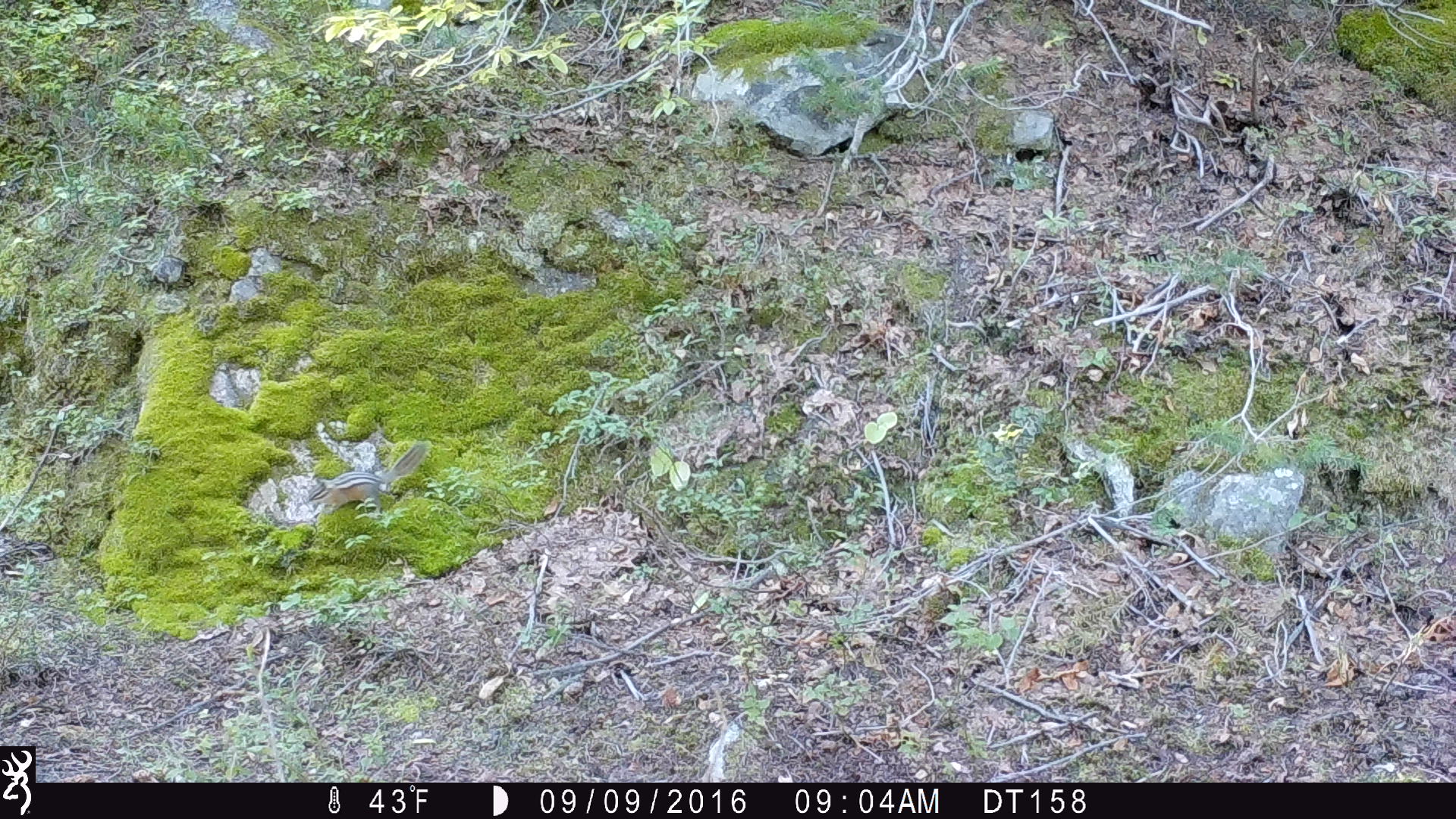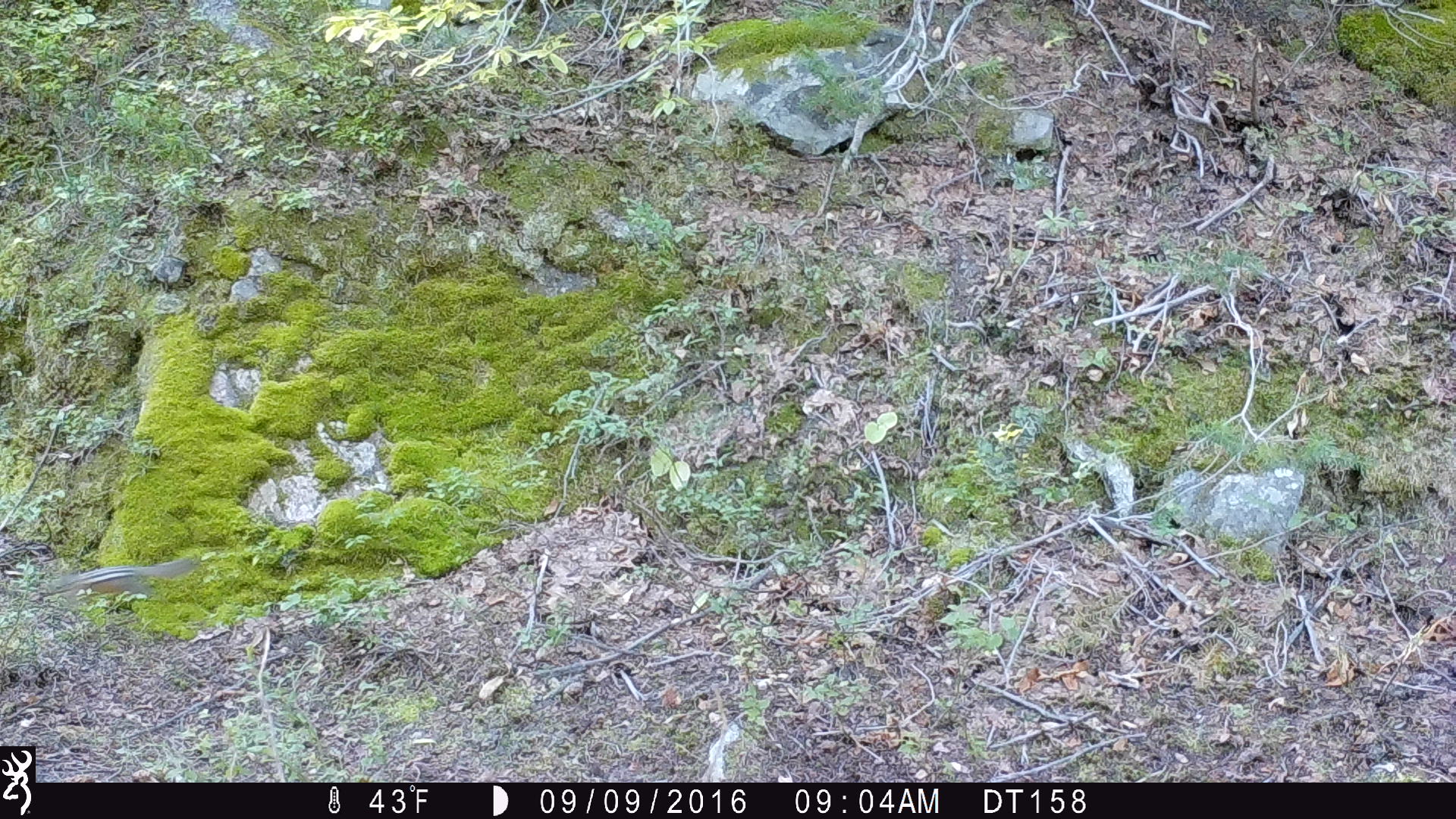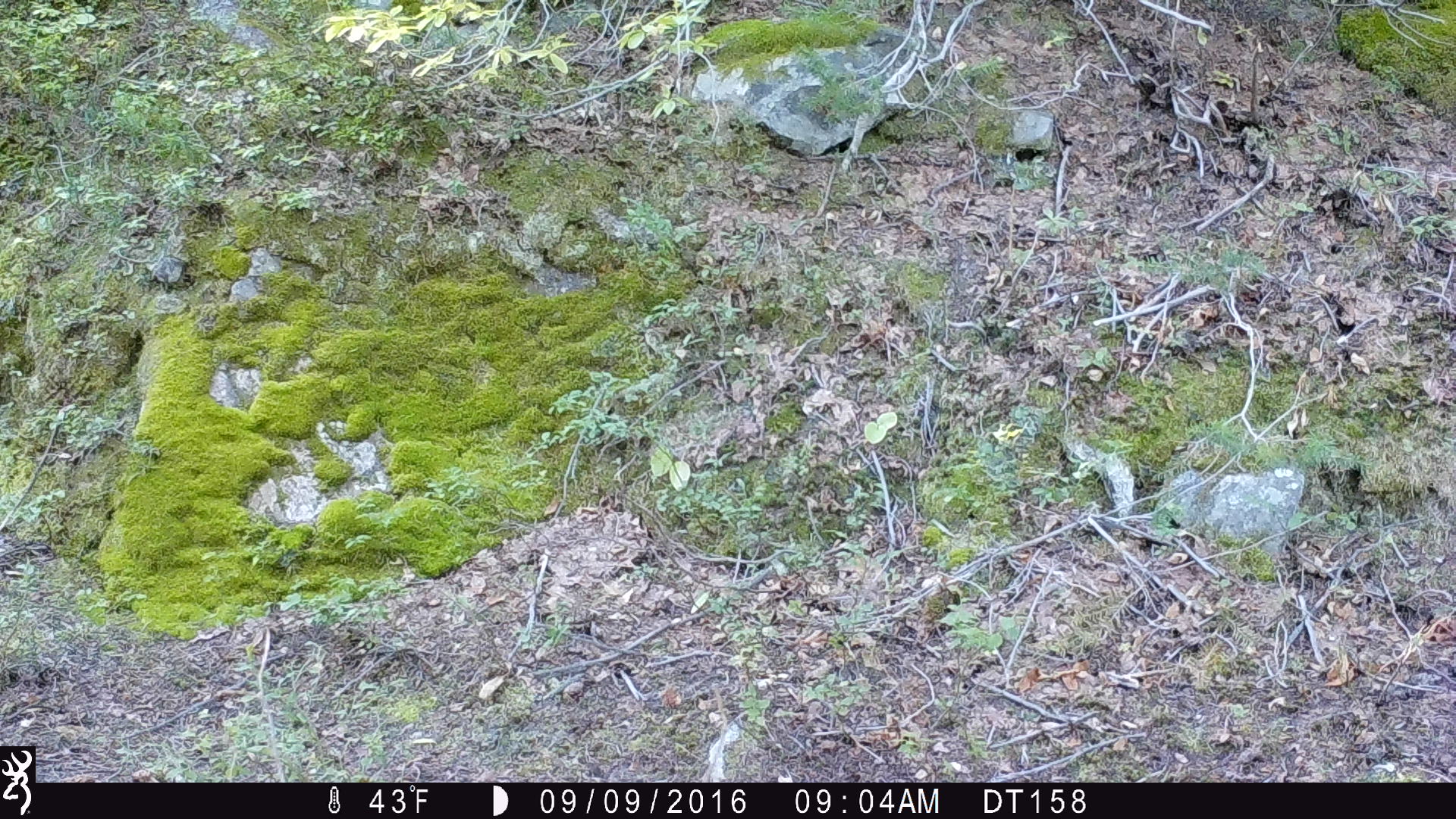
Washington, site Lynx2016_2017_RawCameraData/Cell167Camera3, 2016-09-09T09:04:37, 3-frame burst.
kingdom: Animalia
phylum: Chordata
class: Mammalia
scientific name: Mammalia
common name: small mammal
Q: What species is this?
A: Small mammal (Mammalia).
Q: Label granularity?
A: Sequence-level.